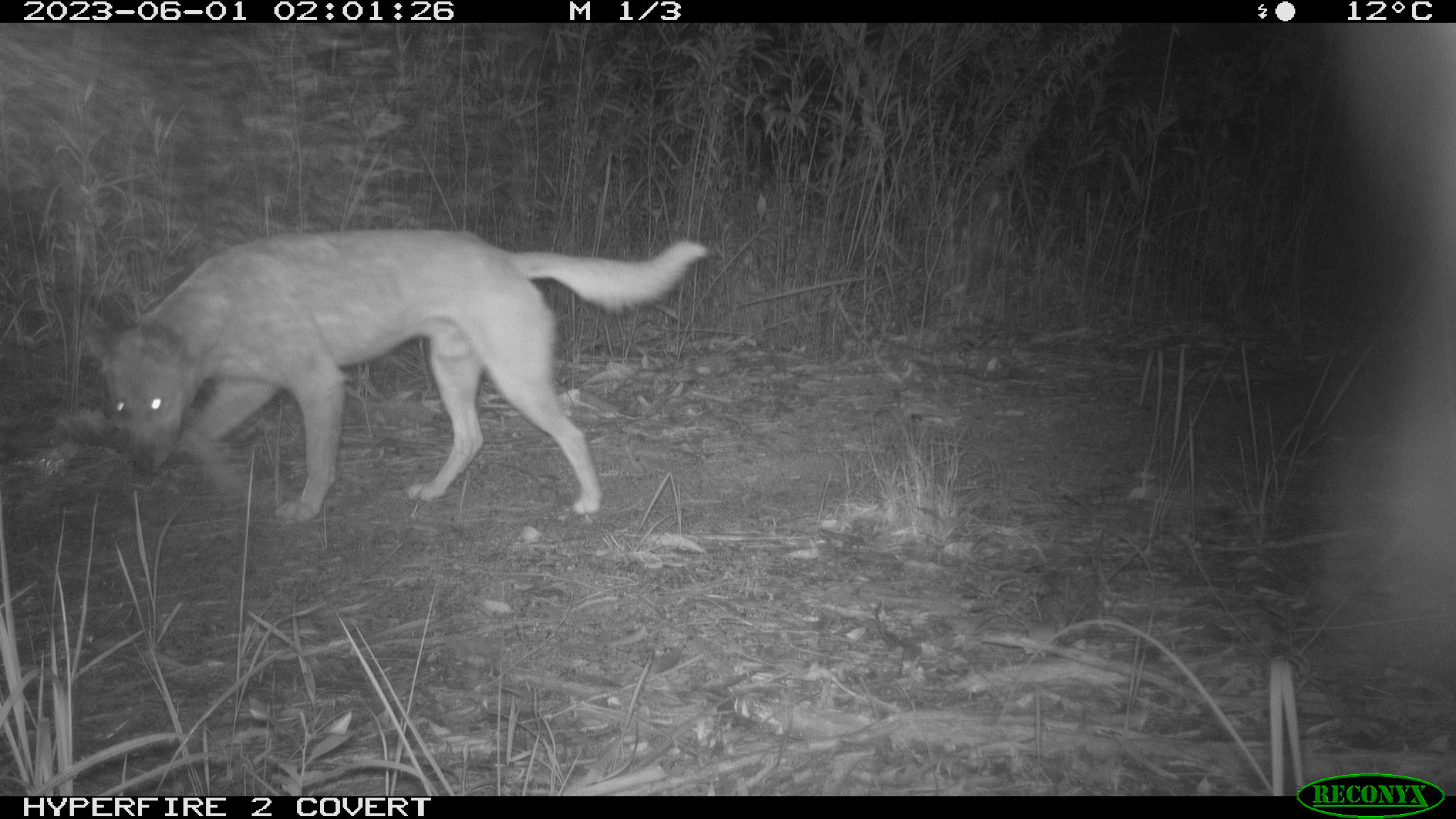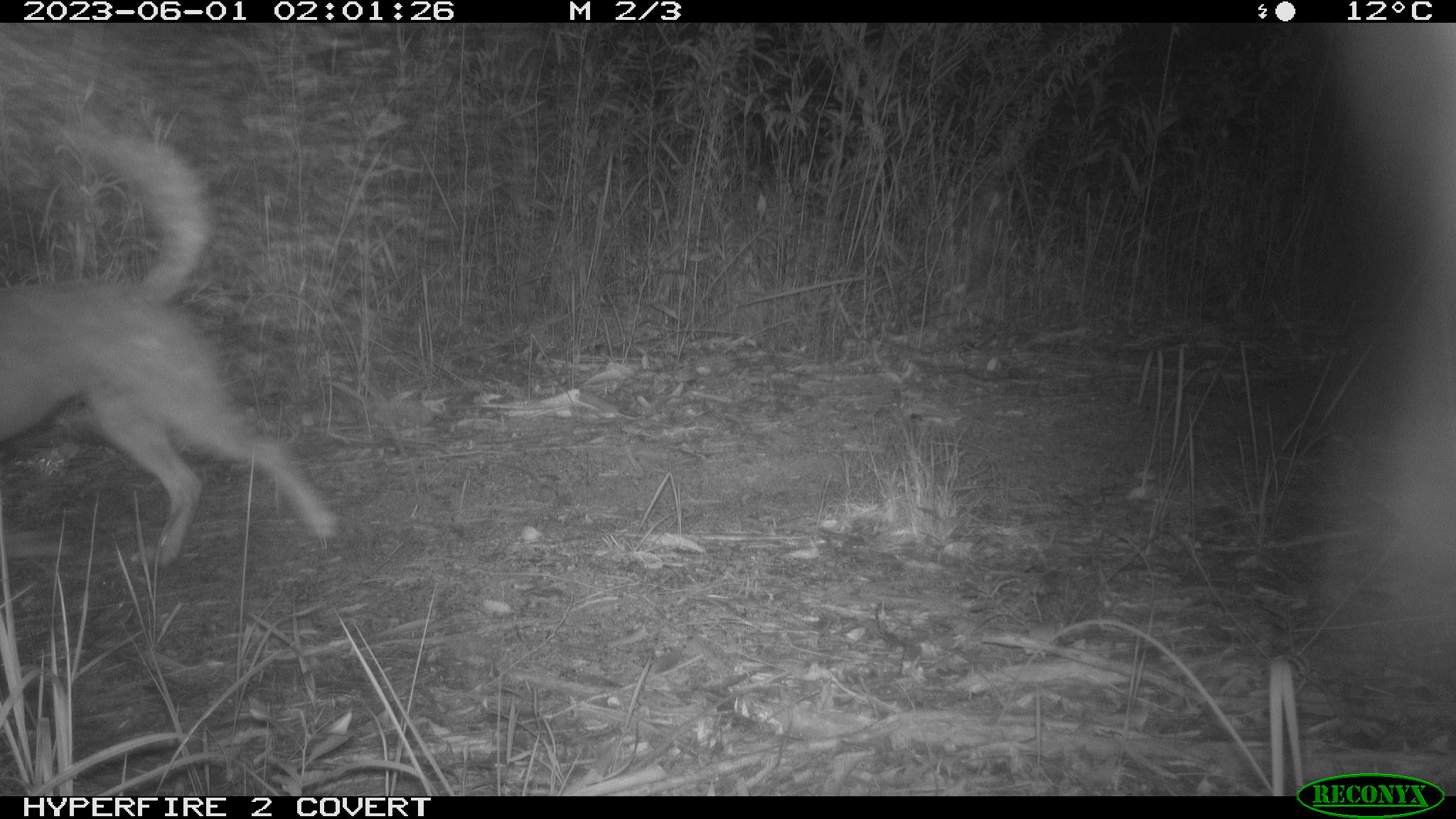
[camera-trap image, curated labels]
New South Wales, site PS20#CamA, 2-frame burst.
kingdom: Animalia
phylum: Chordata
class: Mammalia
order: Carnivora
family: Canidae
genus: Canis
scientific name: Canis familiaris dingo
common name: dingo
Dingo (Canis familiaris dingo).